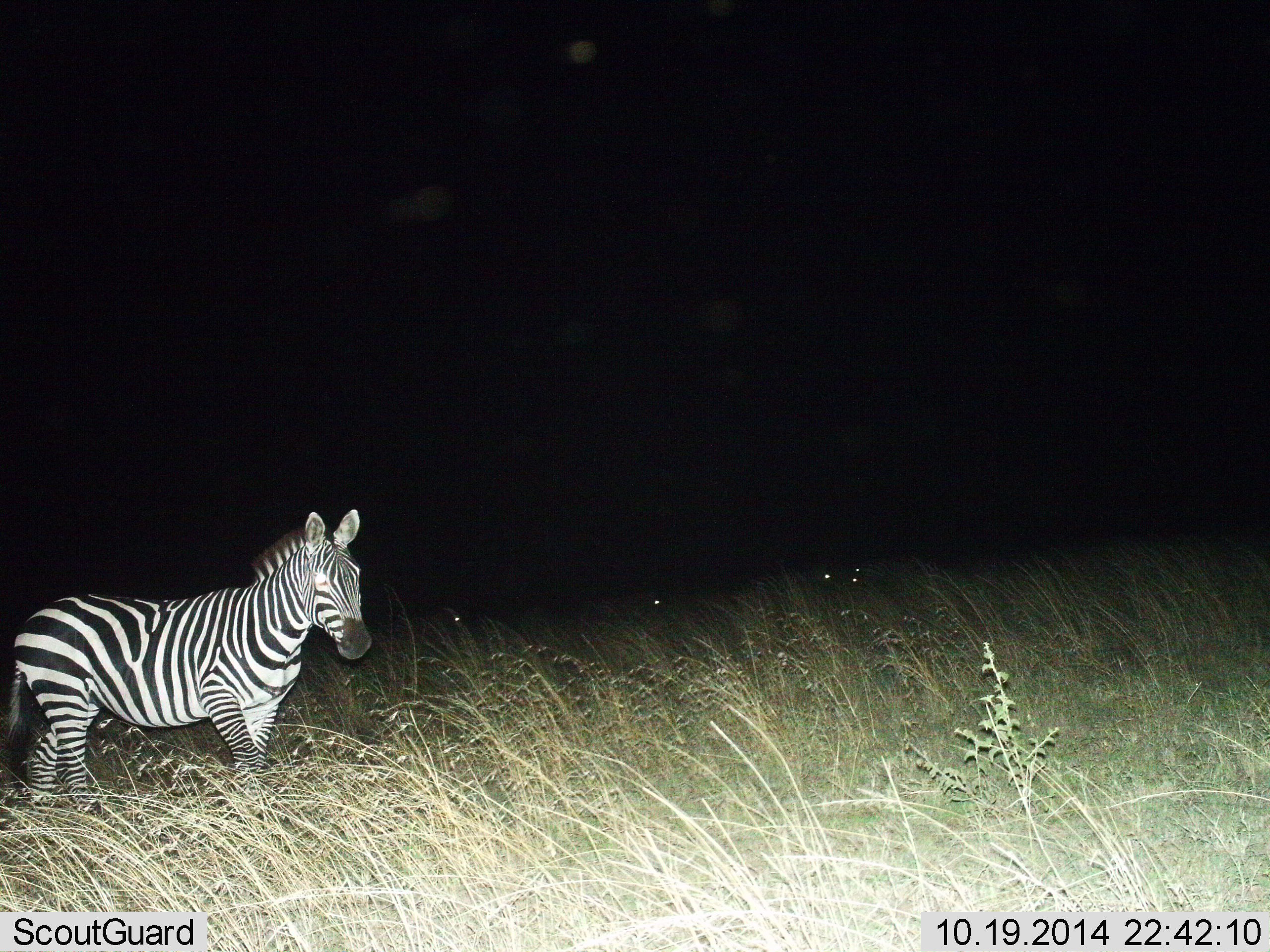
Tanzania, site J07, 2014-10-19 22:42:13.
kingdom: Animalia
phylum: Chordata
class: Mammalia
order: Perissodactyla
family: Equidae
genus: Equus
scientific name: Equus quagga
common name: plains zebra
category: zebra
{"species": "zebra (plains zebra) (Equus quagga)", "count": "1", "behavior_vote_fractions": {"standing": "90%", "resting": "0%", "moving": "10%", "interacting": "0%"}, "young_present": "0%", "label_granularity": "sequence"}